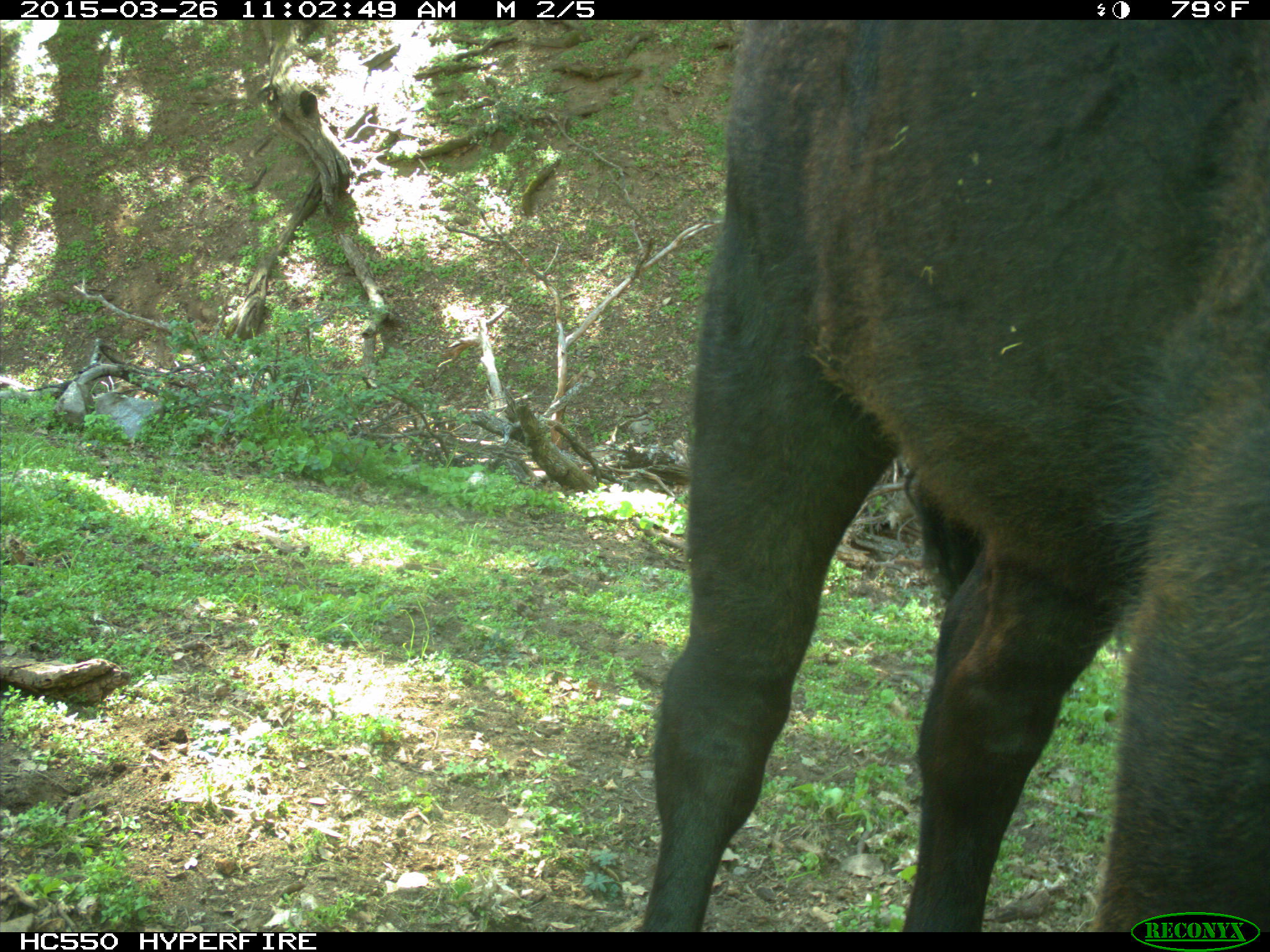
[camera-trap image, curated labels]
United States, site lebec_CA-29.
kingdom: Animalia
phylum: Chordata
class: Mammalia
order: Artiodactyla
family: Bovidae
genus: Bos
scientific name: Bos taurus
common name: domestic cow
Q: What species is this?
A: Bos taurus (domestic cow).